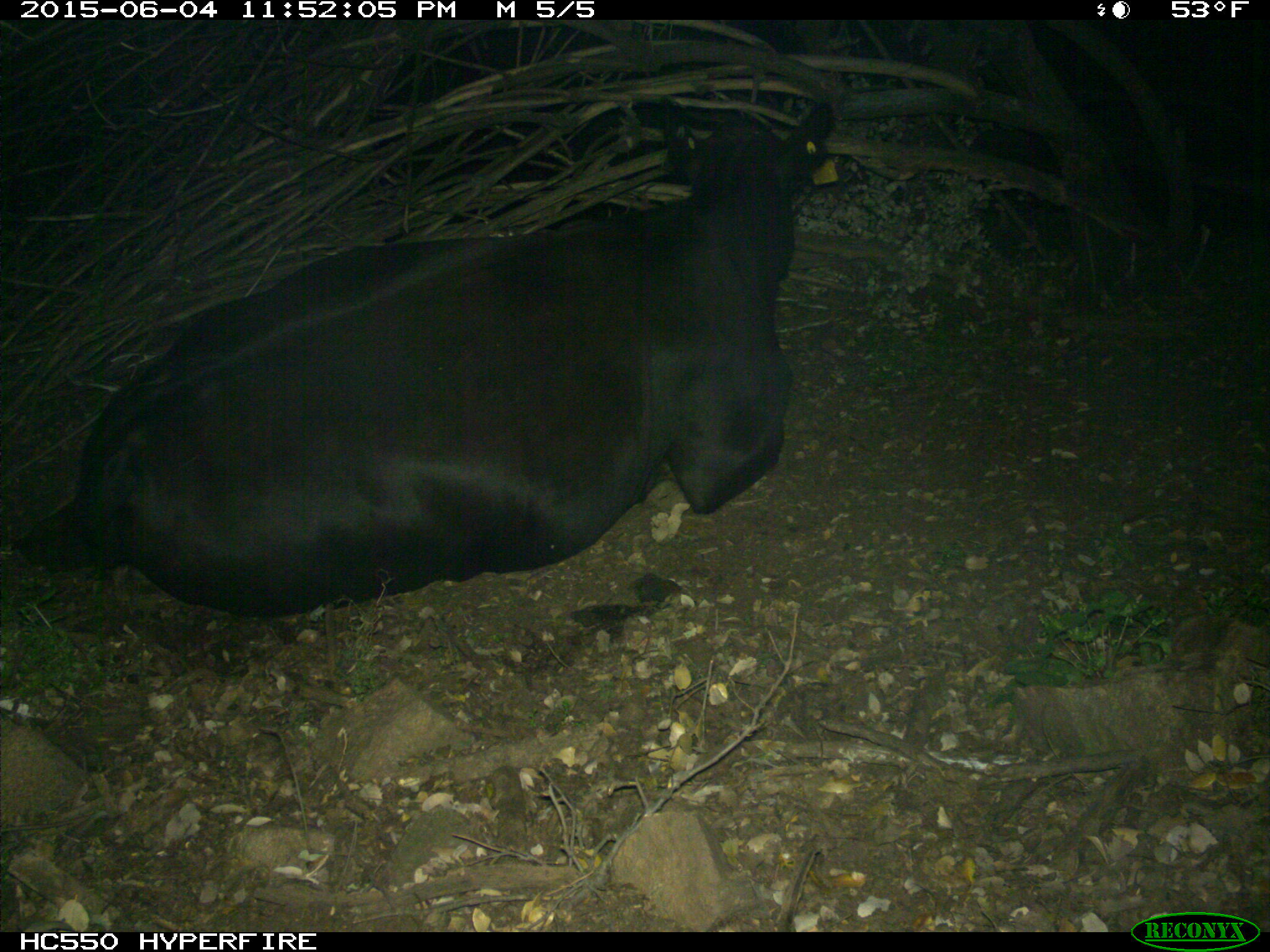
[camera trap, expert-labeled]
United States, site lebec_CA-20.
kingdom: Animalia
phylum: Chordata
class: Mammalia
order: Artiodactyla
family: Bovidae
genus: Bos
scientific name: Bos taurus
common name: domestic cow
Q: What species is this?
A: Bos taurus (domestic cow).